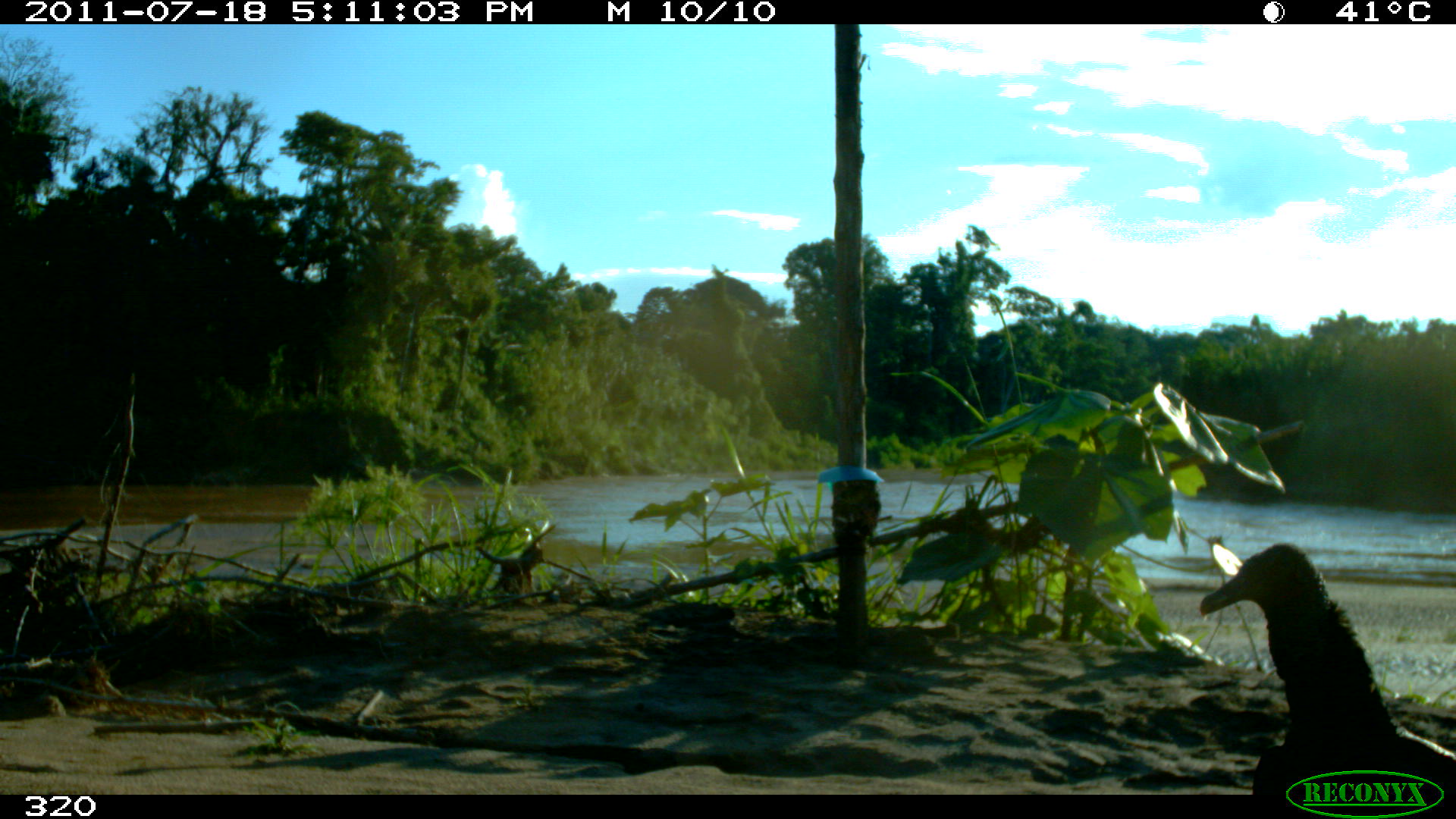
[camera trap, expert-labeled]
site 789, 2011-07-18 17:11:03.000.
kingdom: Animalia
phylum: Chordata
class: Aves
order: Cathartiformes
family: Cathartidae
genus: Coragyps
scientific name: Coragyps atratus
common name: black vulture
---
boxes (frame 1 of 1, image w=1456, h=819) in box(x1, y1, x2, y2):
coragyps atratus: box(1197, 541, 1455, 794)